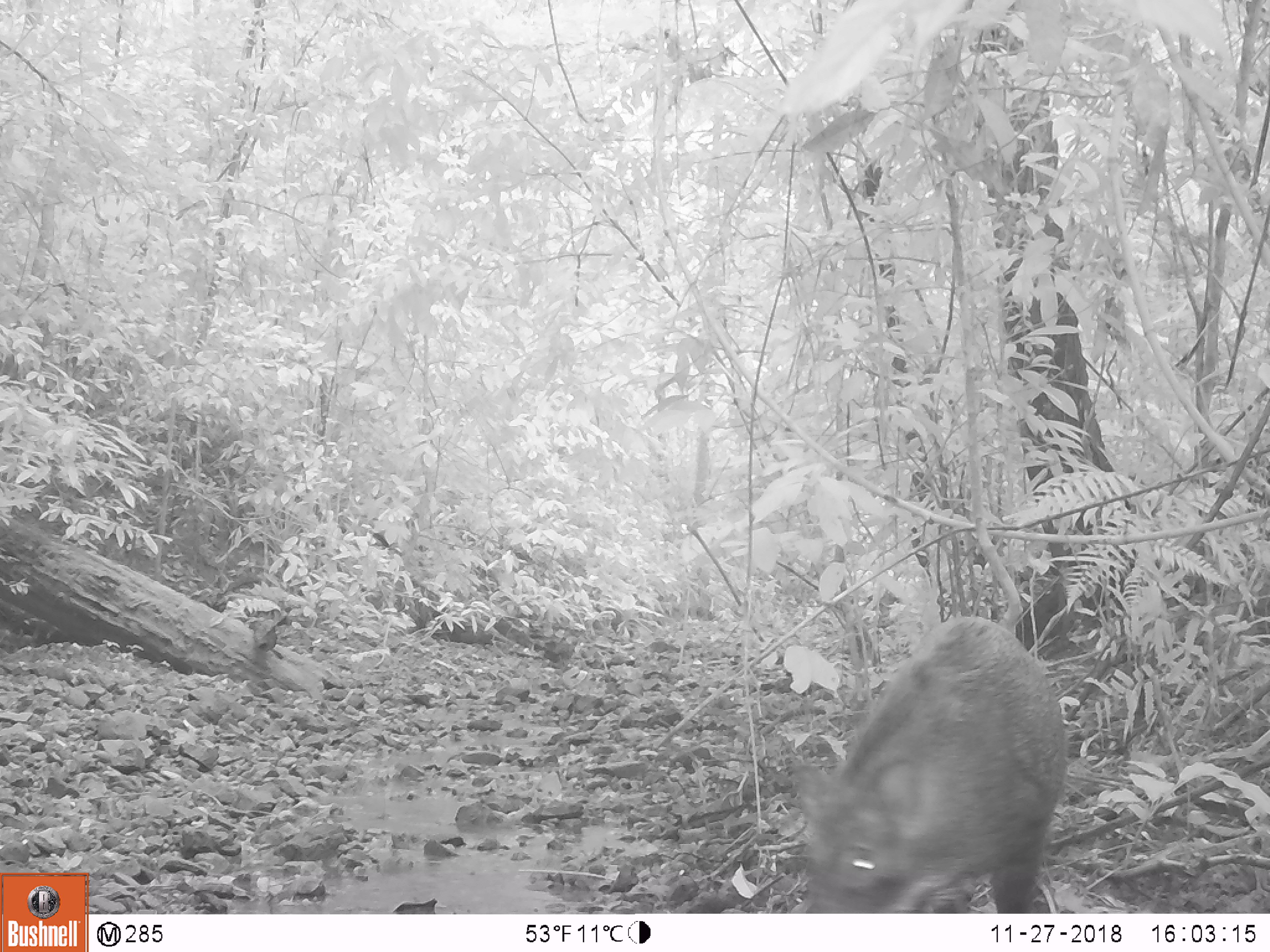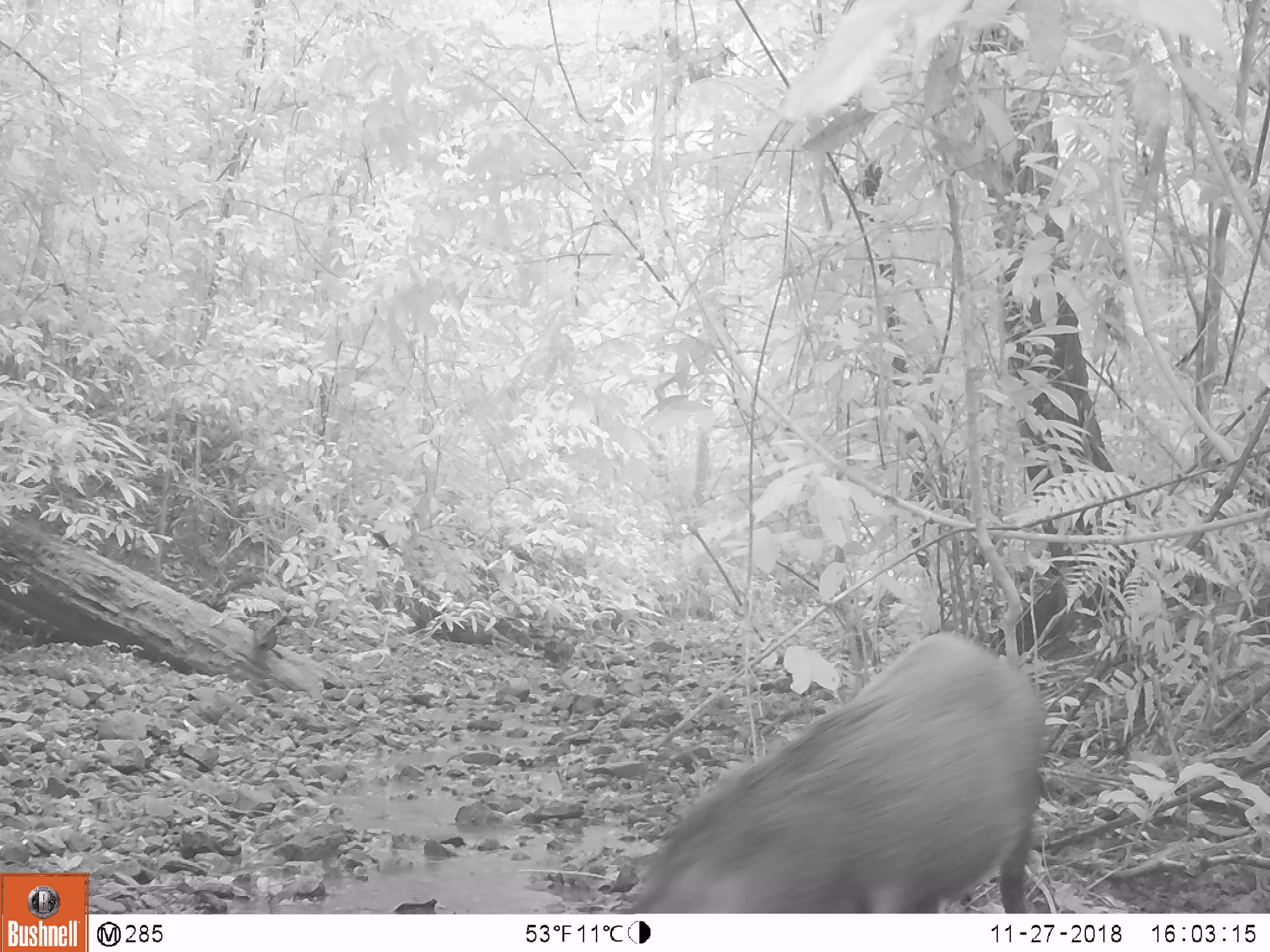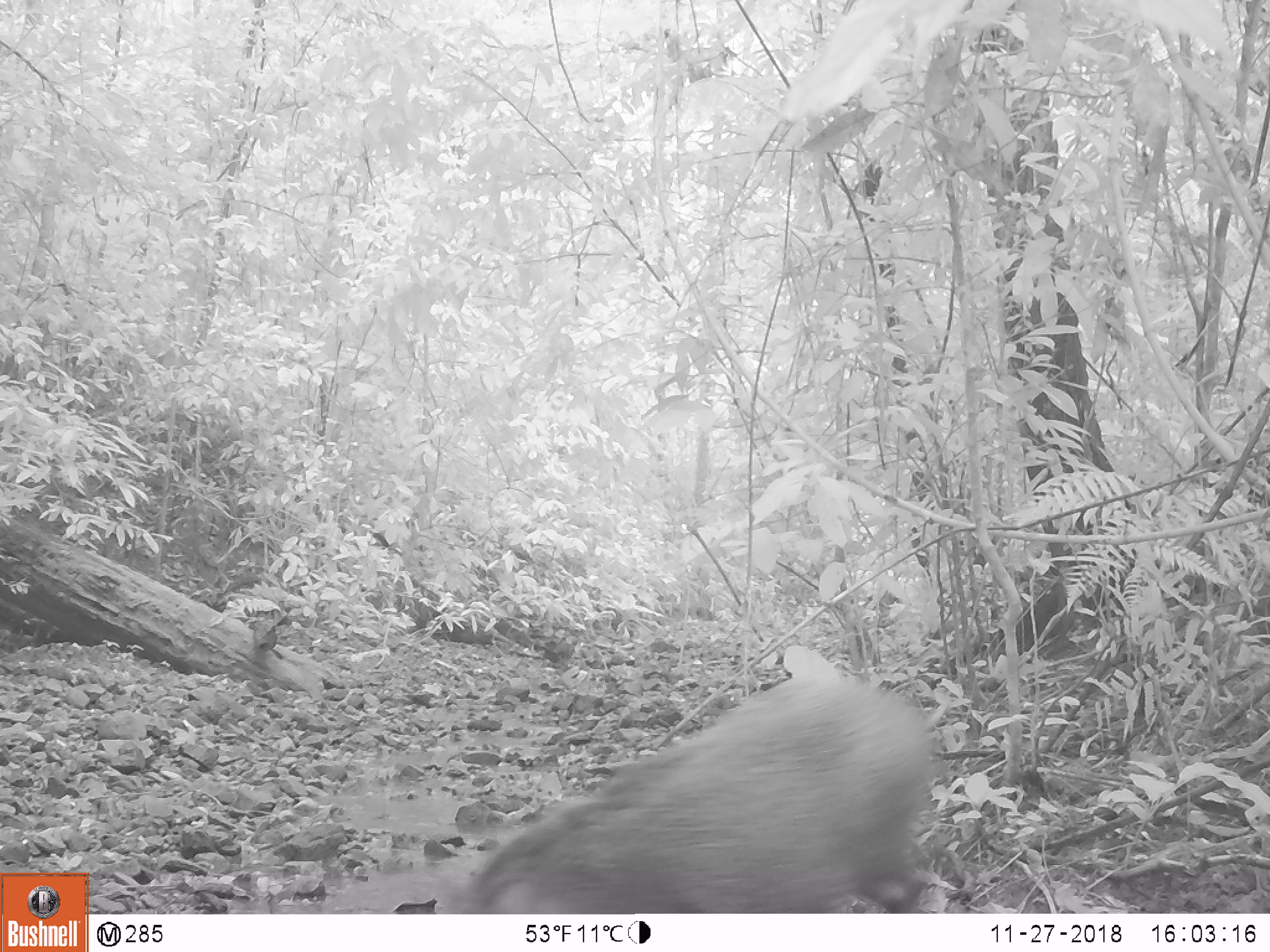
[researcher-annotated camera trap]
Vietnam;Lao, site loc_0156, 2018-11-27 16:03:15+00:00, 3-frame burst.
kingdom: Animalia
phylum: Chordata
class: Mammalia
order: Artiodactyla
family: Suidae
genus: Sus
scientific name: Sus scrofa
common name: eurasian wild pig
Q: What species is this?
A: Eurasian wild pig (Sus scrofa).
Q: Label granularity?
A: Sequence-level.